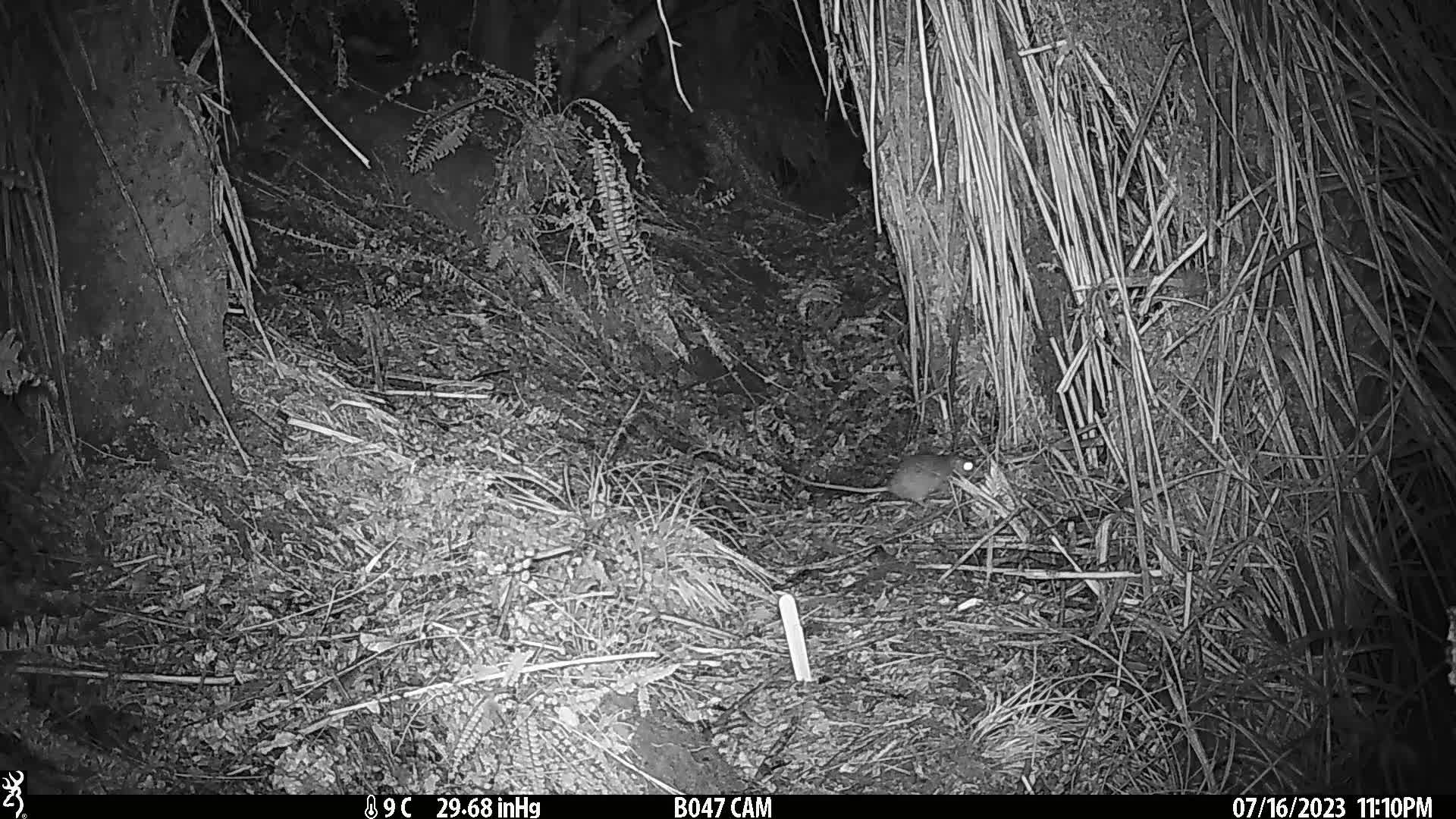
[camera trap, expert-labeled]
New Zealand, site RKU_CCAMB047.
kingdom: Animalia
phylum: Chordata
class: Mammalia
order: Rodentia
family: Muridae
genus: Rattus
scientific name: Rattus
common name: rat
Rat (Rattus).